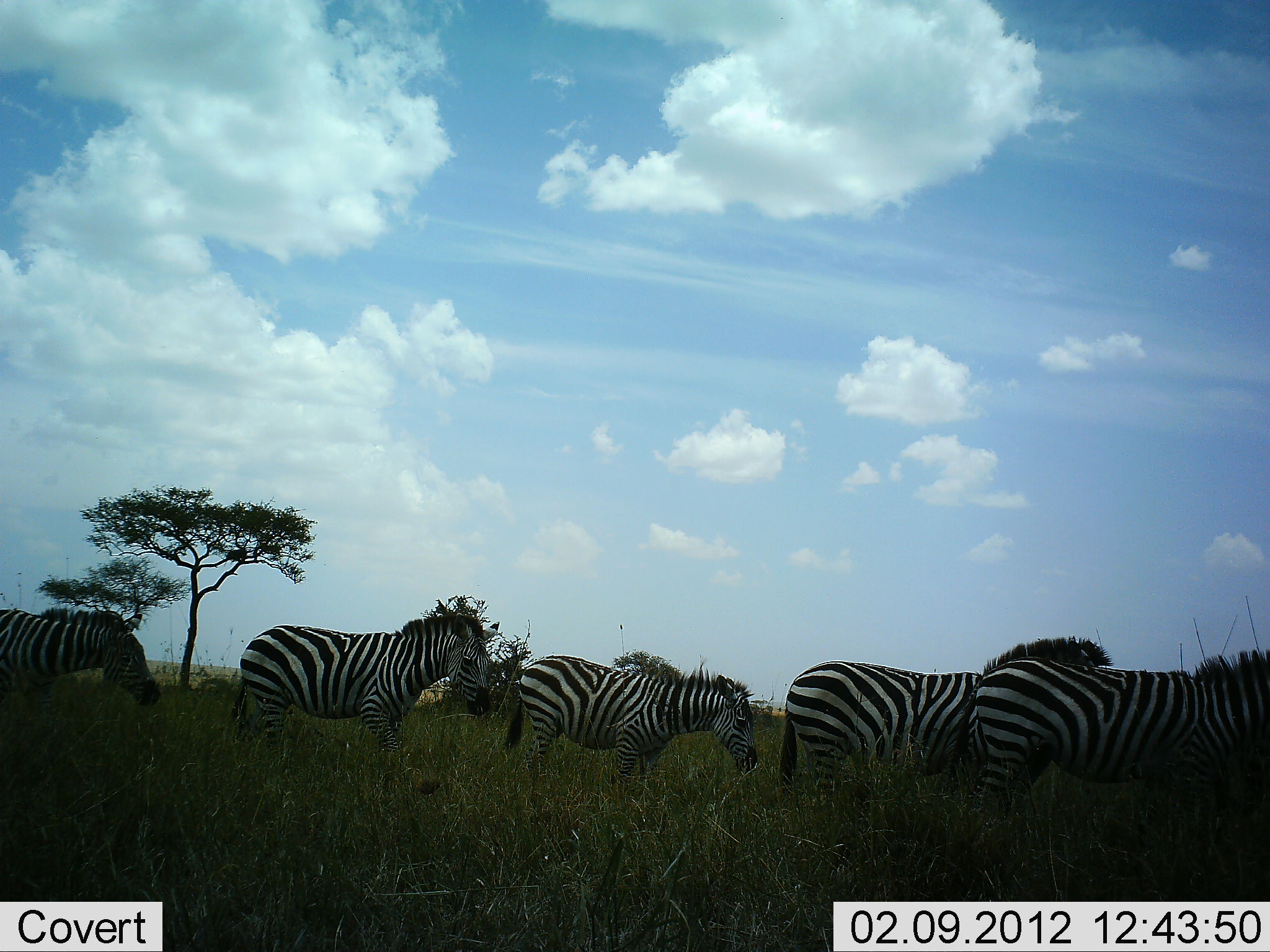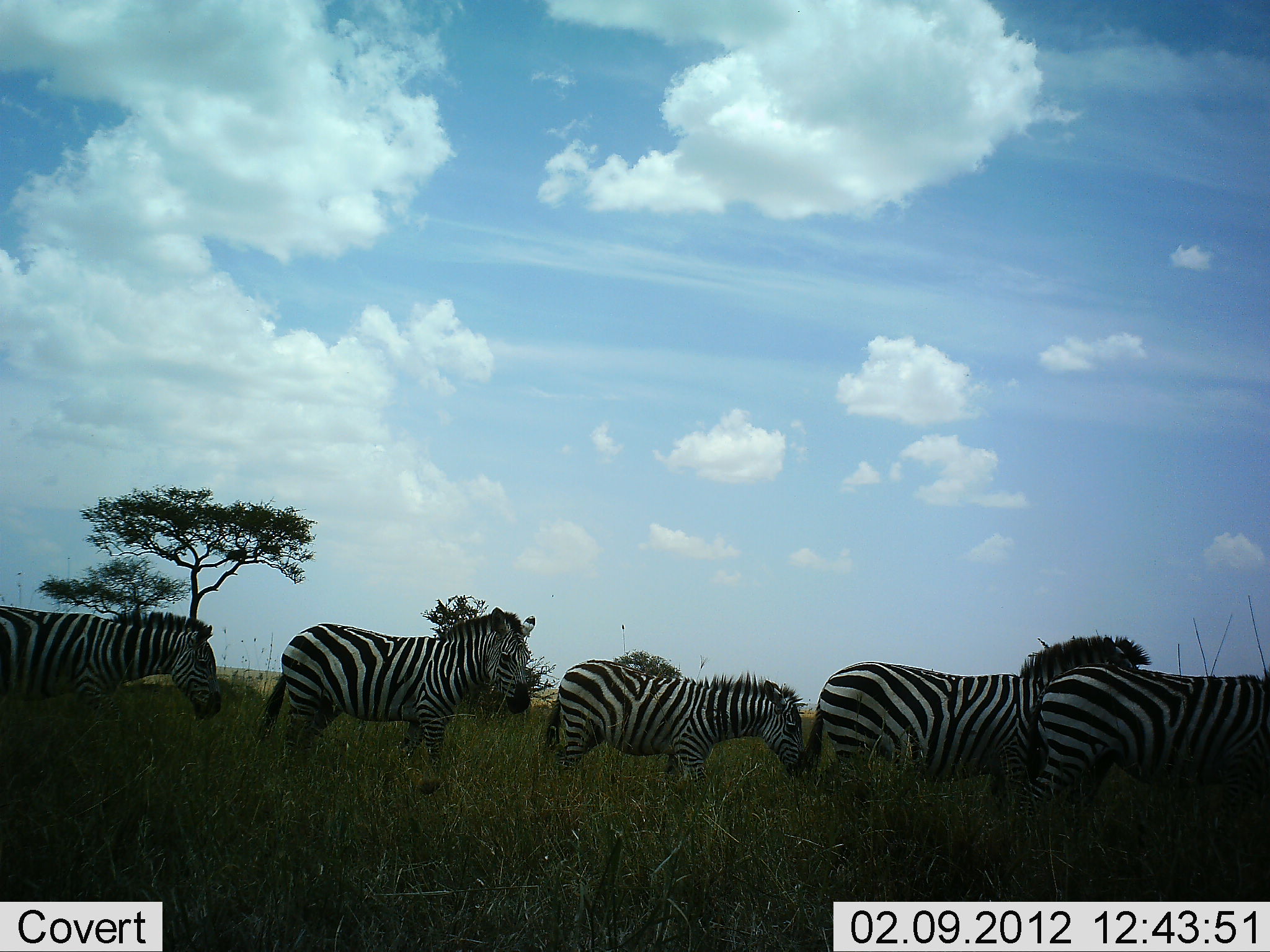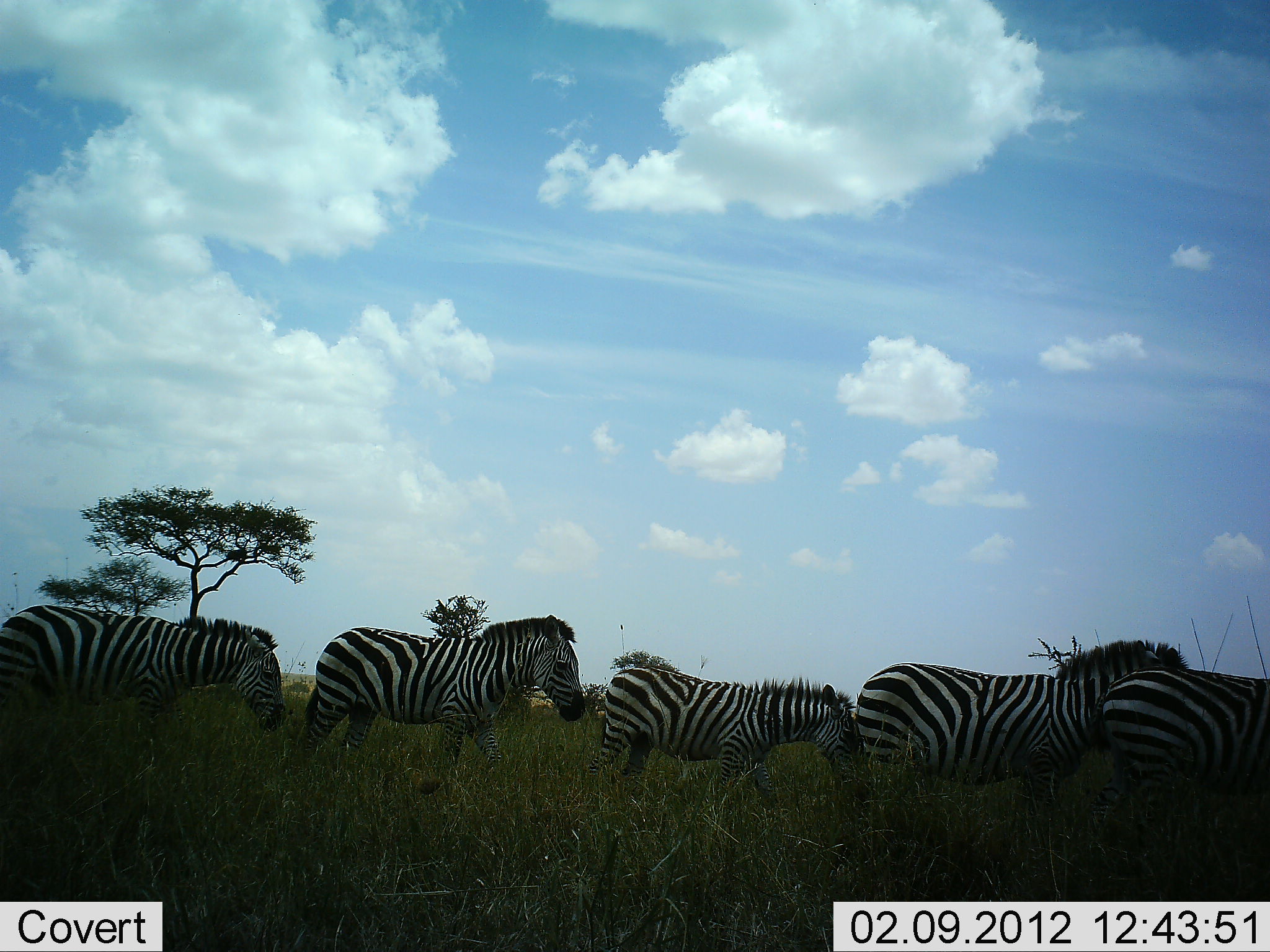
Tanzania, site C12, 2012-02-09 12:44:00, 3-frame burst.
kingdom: Animalia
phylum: Chordata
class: Mammalia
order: Perissodactyla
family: Equidae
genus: Equus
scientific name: Equus quagga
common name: plains zebra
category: zebra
Zebra (plains zebra) (Equus quagga), count 5. Behavior (volunteer vote fractions): standing 7%, resting 0%, moving 100%, interacting 0%. Young present (vote fraction): 10%. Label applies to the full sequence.